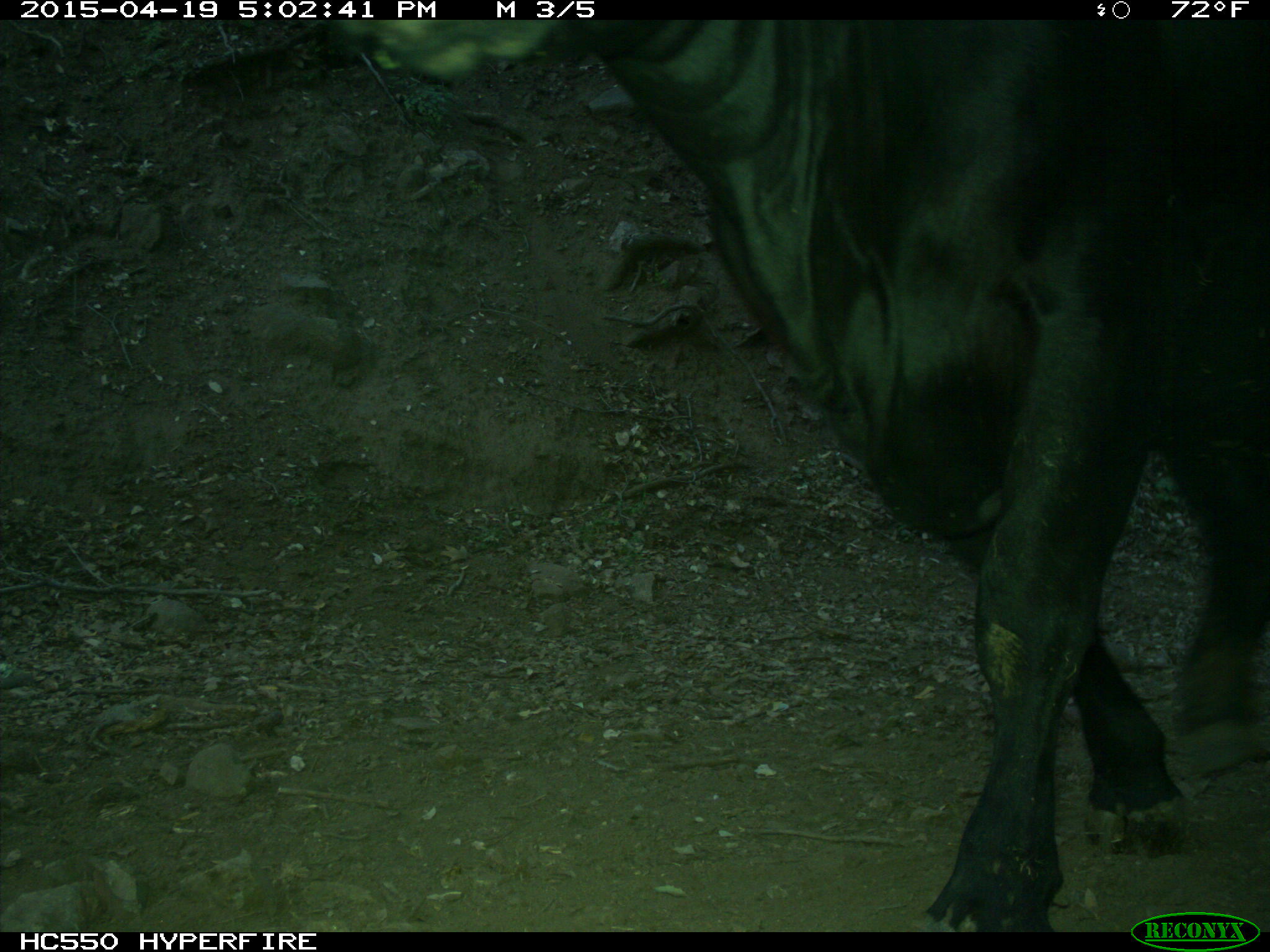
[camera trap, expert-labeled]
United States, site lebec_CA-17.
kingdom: Animalia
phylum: Chordata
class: Mammalia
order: Artiodactyla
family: Bovidae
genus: Bos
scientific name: Bos taurus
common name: domestic cow